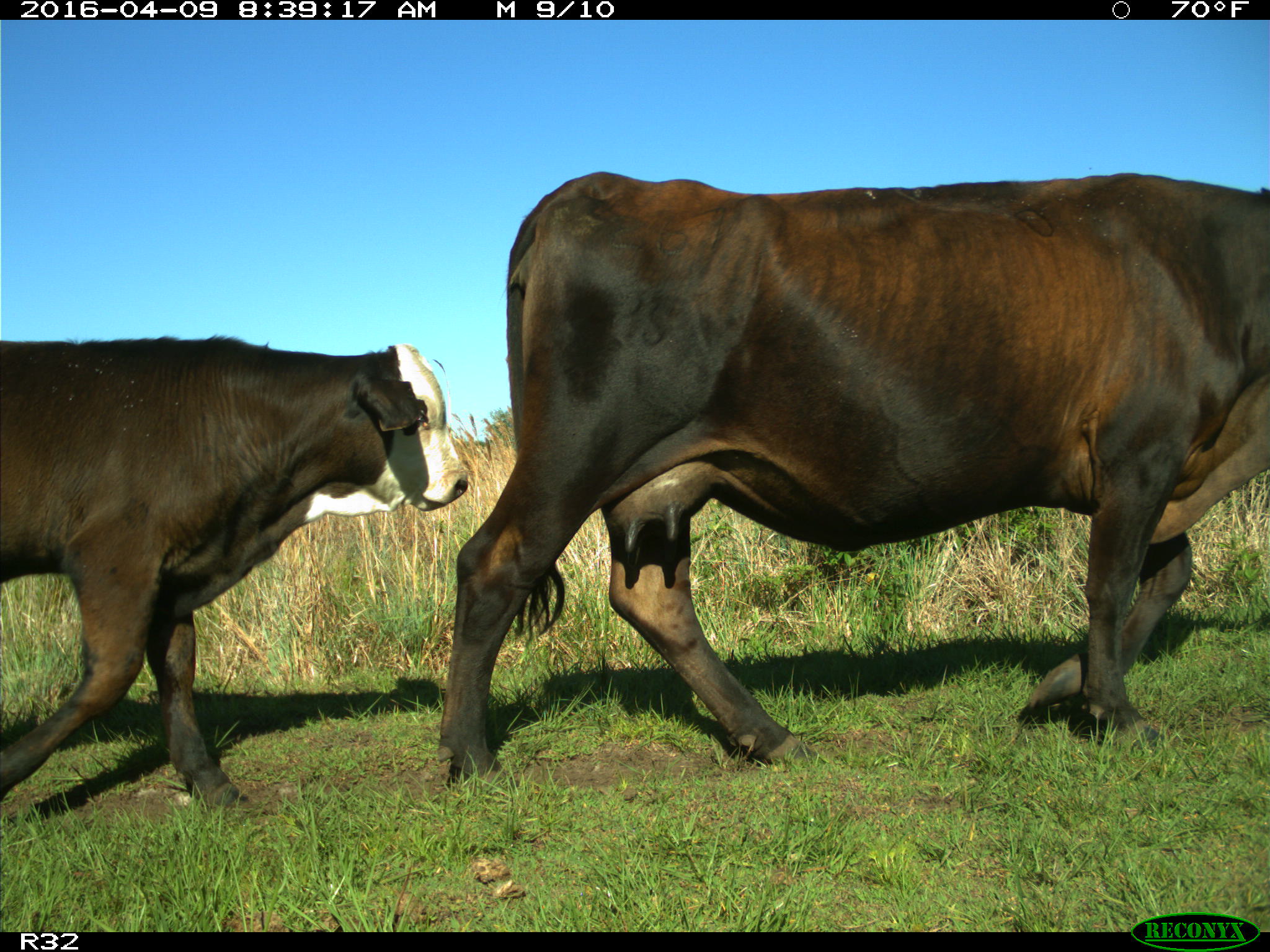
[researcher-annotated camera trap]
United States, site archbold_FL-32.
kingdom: Animalia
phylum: Chordata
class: Mammalia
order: Artiodactyla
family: Bovidae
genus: Bos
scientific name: Bos taurus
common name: domestic cow